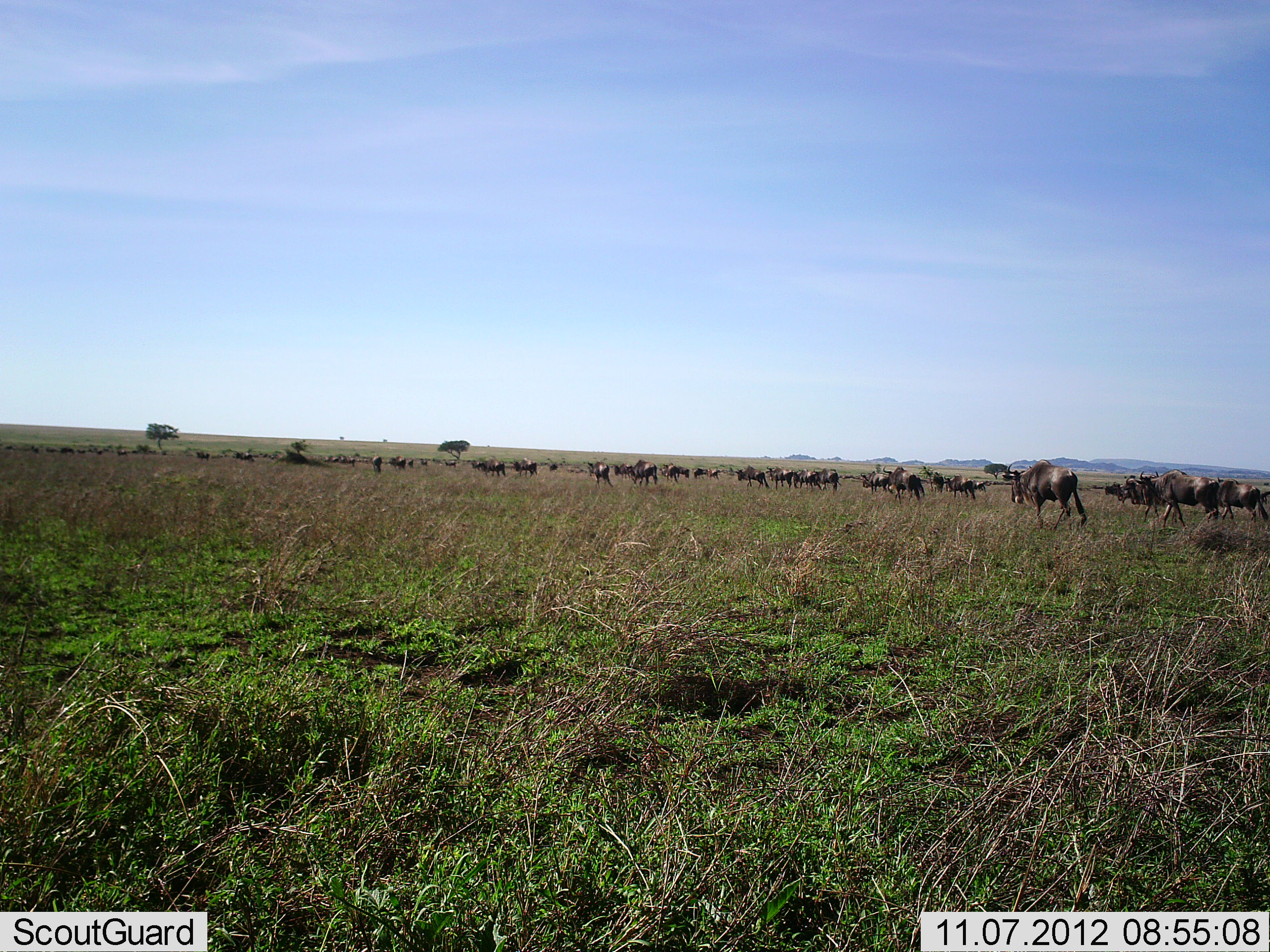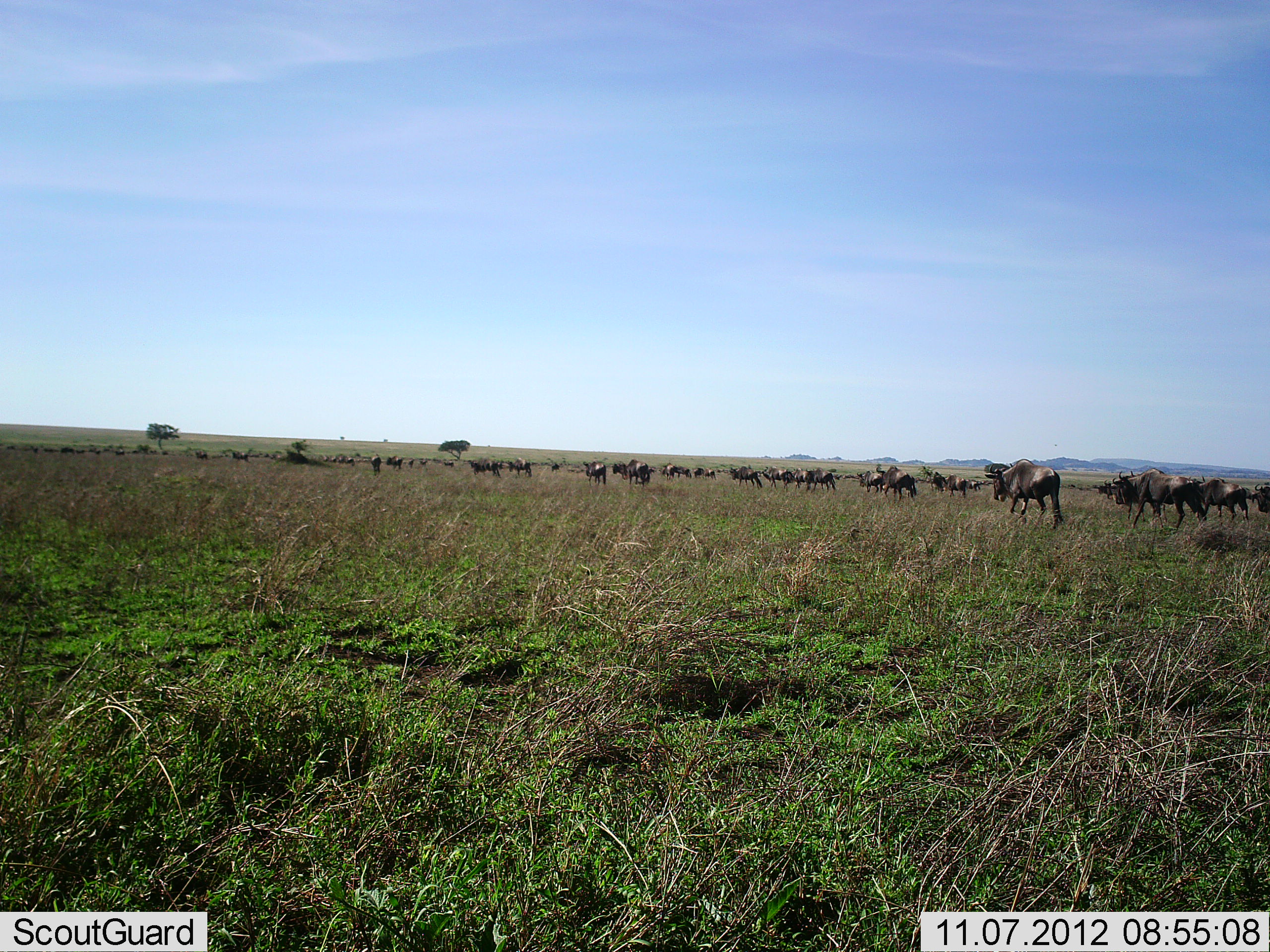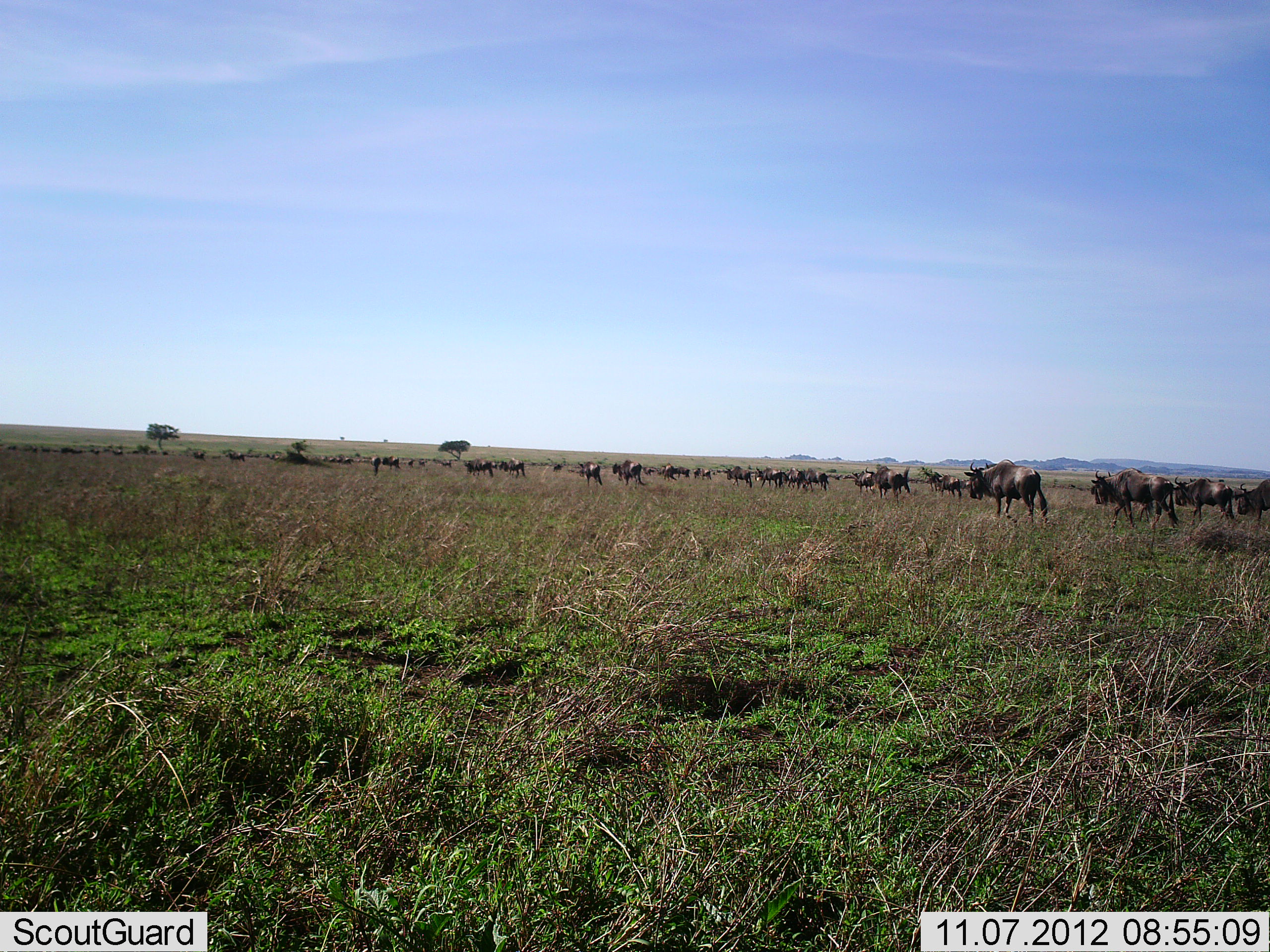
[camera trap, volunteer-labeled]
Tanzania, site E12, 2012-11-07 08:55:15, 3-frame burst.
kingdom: Animalia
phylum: Chordata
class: Mammalia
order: Artiodactyla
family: Bovidae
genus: Connochaetes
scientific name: Connochaetes taurinus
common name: blue wildebeest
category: wildebeest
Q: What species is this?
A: Wildebeest (blue wildebeest) (Connochaetes taurinus).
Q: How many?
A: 11-50.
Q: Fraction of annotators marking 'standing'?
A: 20%.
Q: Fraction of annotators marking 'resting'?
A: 0%.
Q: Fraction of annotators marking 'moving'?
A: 100%.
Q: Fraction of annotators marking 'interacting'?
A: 0%.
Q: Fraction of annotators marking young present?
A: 0%.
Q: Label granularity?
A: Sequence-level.